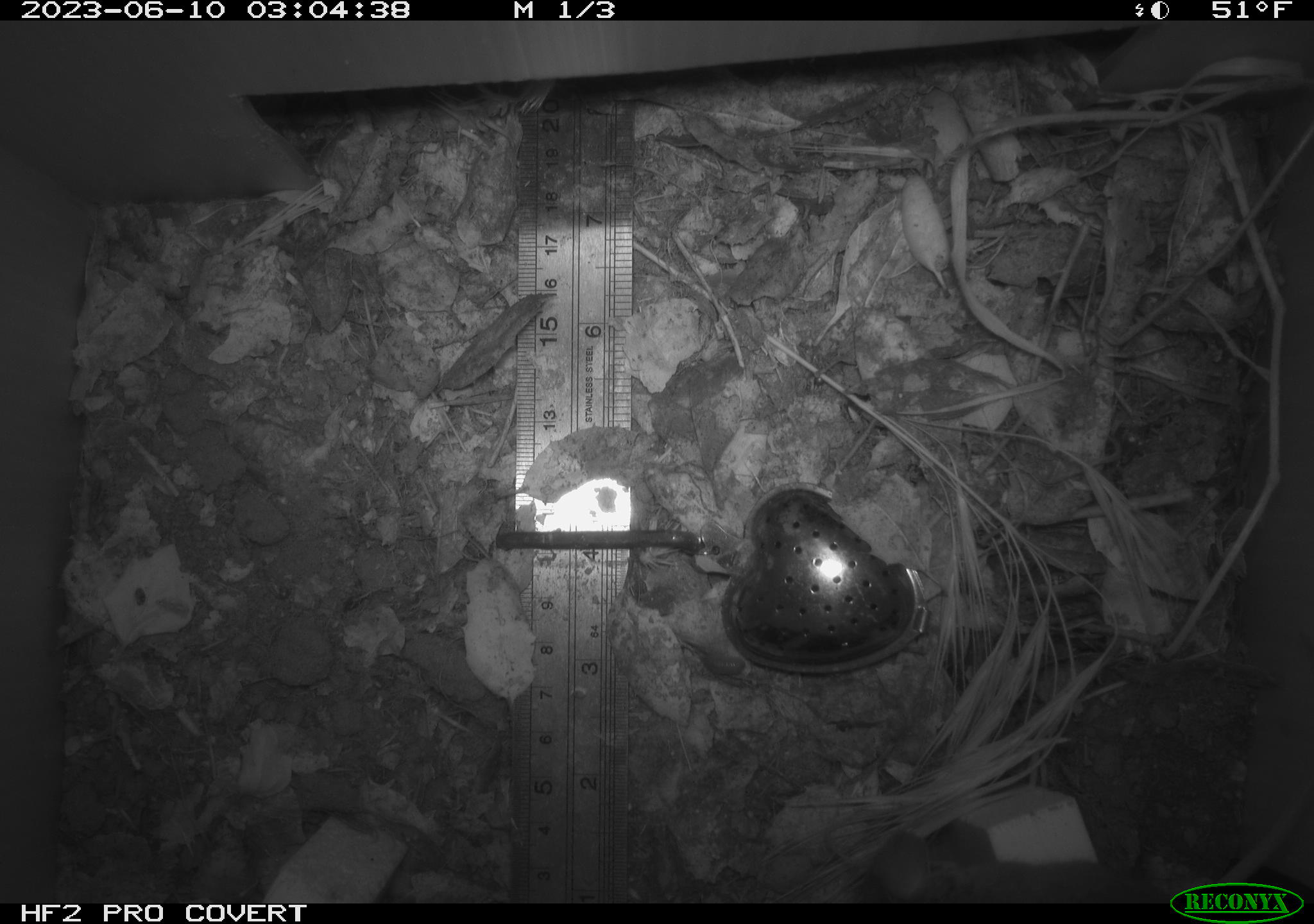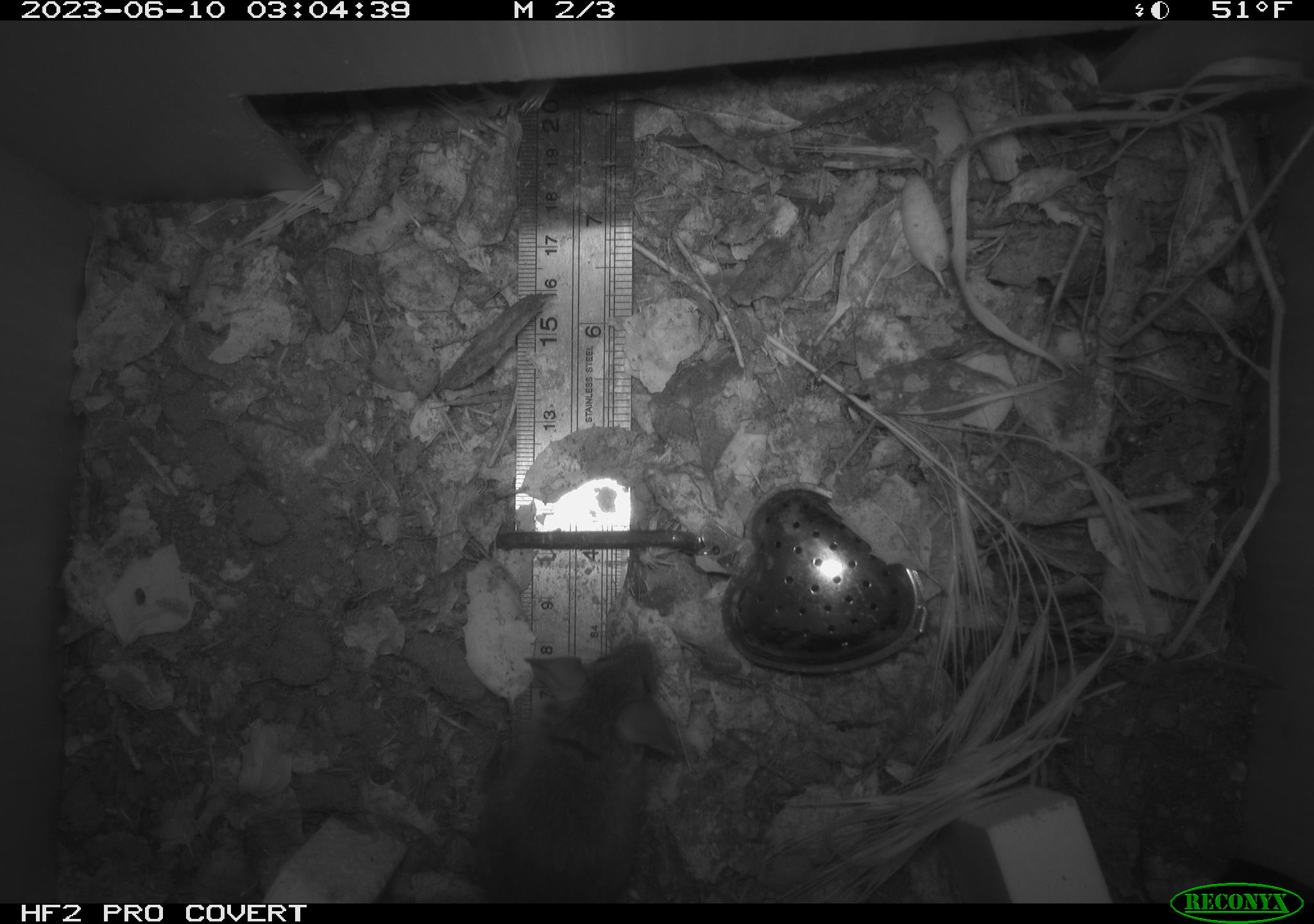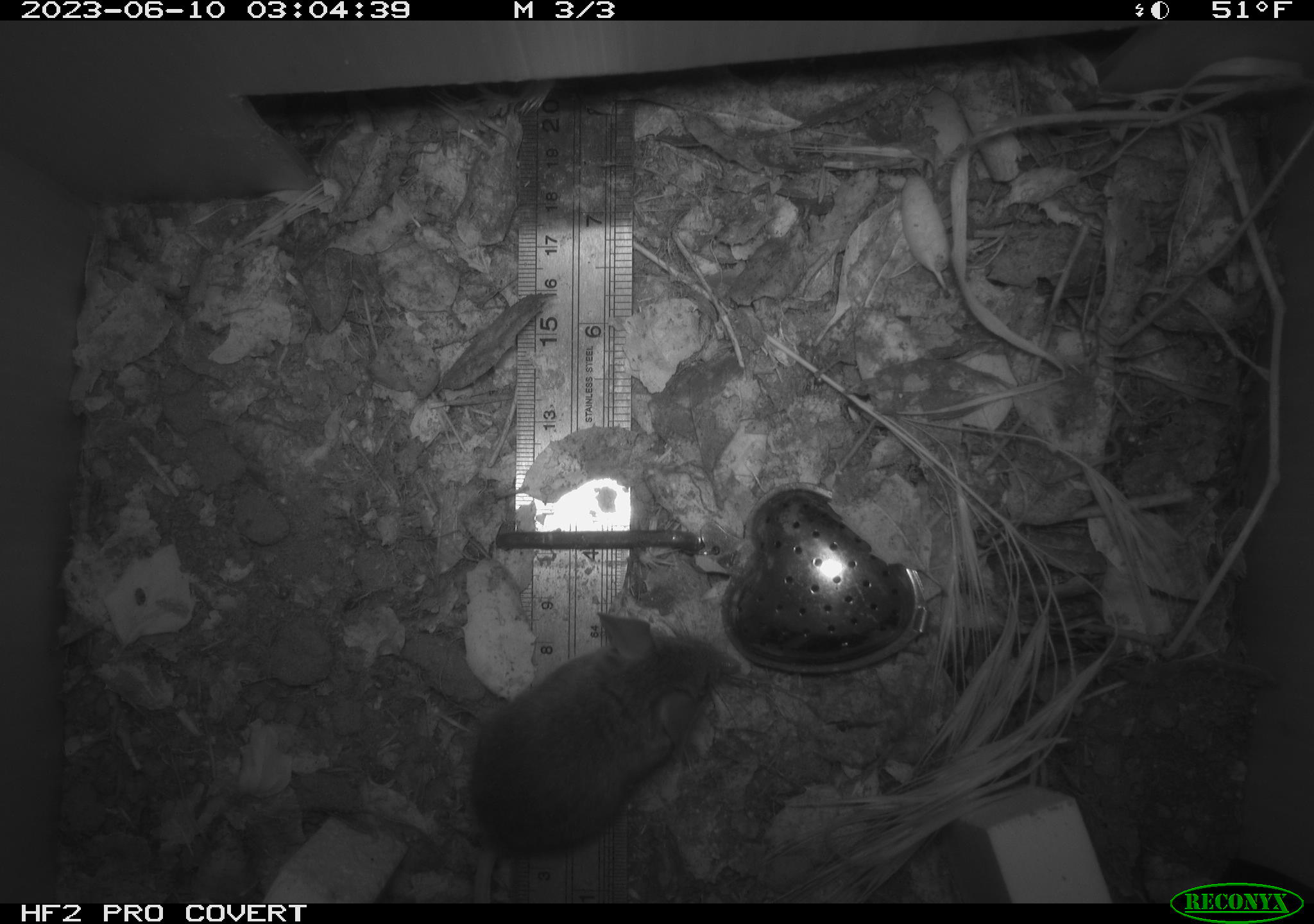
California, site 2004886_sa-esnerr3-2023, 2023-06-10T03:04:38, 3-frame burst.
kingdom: Animalia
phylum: Chordata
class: Mammalia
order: Rodentia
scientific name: Rodentia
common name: mouse species